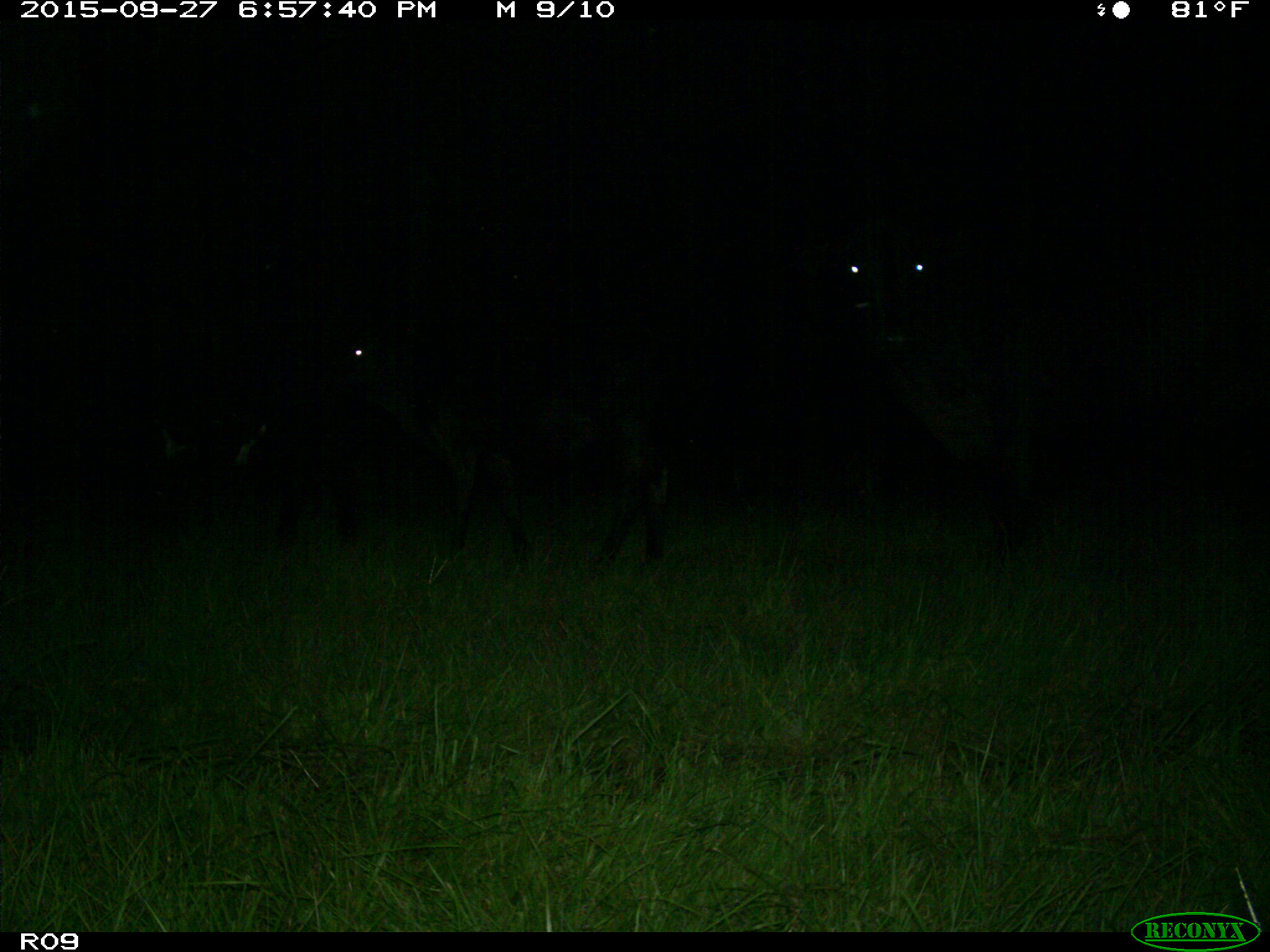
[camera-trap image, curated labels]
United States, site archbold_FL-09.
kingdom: Animalia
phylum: Chordata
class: Mammalia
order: Artiodactyla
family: Bovidae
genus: Bos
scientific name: Bos taurus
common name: domestic cow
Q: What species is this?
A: Bos taurus (domestic cow).